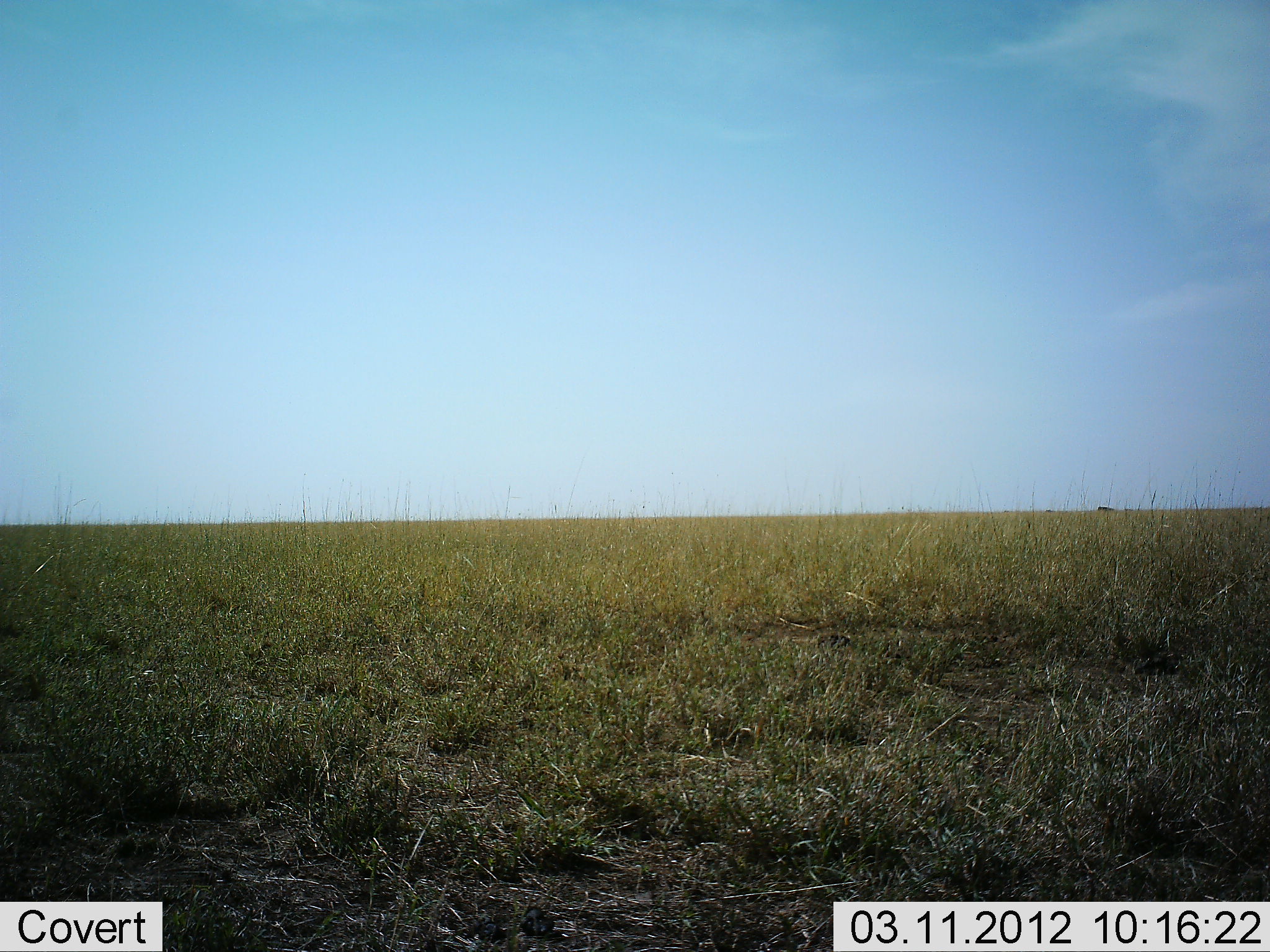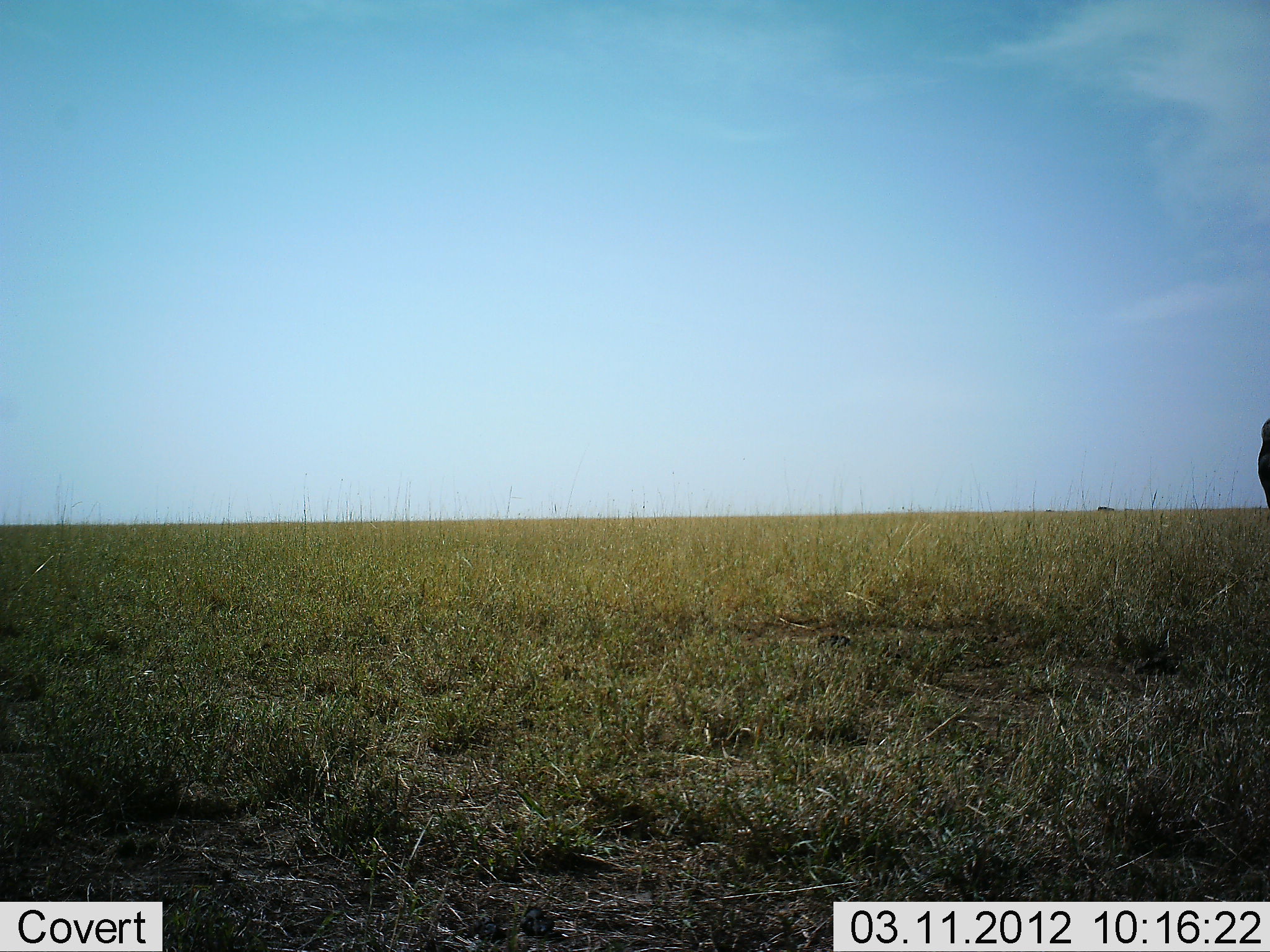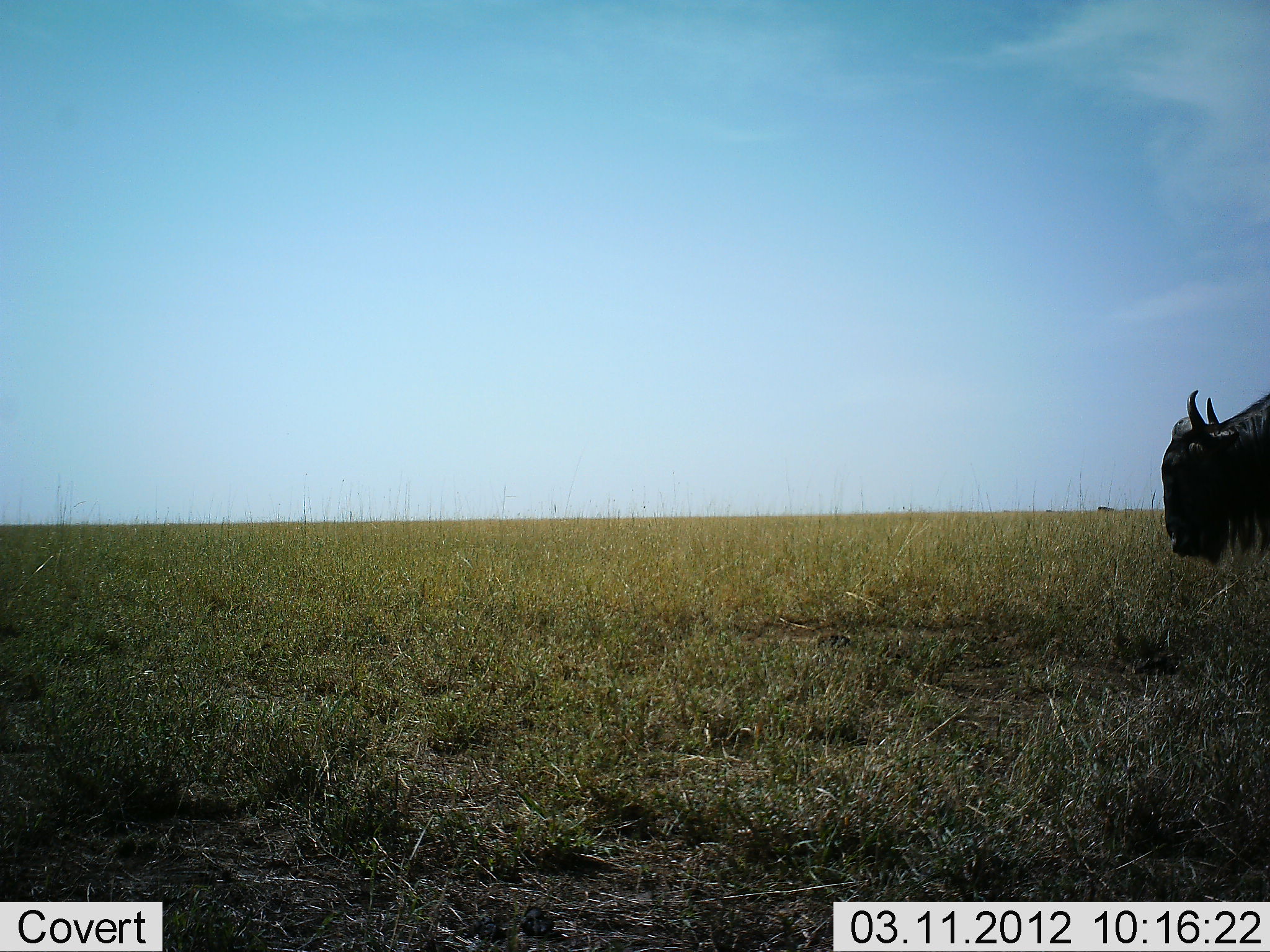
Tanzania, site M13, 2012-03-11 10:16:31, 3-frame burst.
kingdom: Animalia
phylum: Chordata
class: Mammalia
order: Artiodactyla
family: Bovidae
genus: Connochaetes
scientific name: Connochaetes taurinus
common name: blue wildebeest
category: wildebeest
Wildebeest (blue wildebeest) (Connochaetes taurinus), count 1. Behavior (volunteer vote fractions): standing 12%, resting 0%, moving 82%, interacting 0%. Young present (vote fraction): 0%. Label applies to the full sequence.